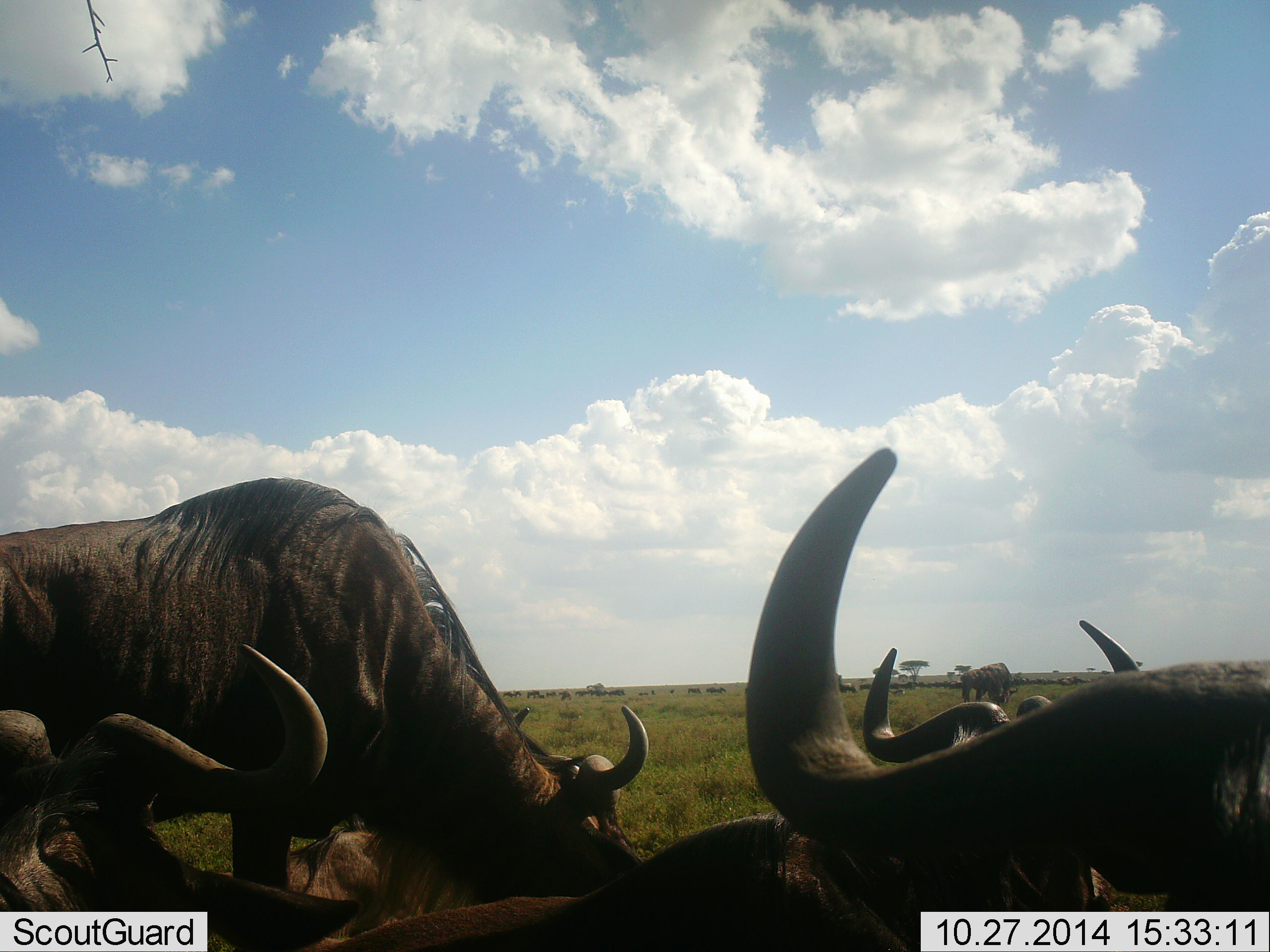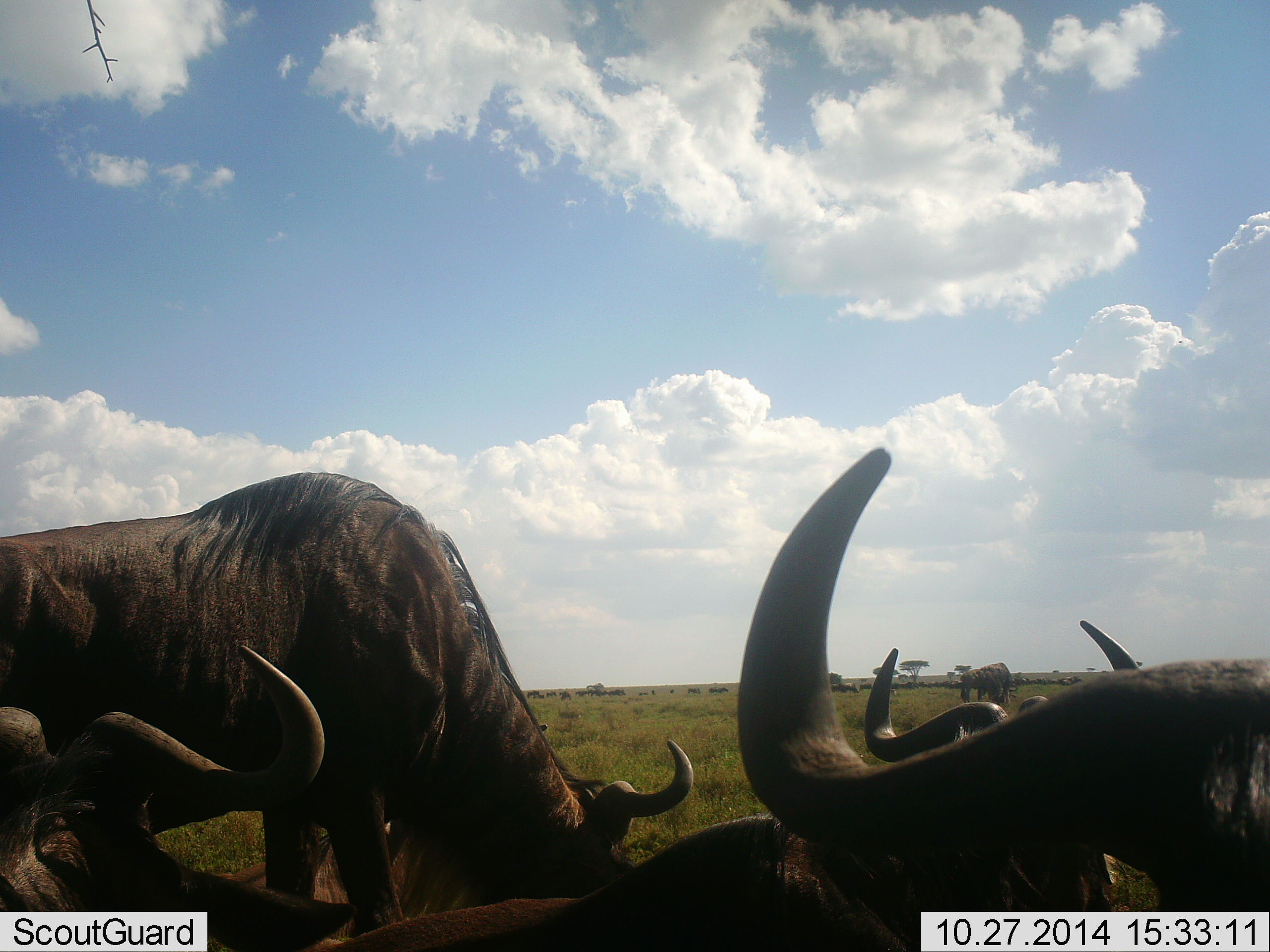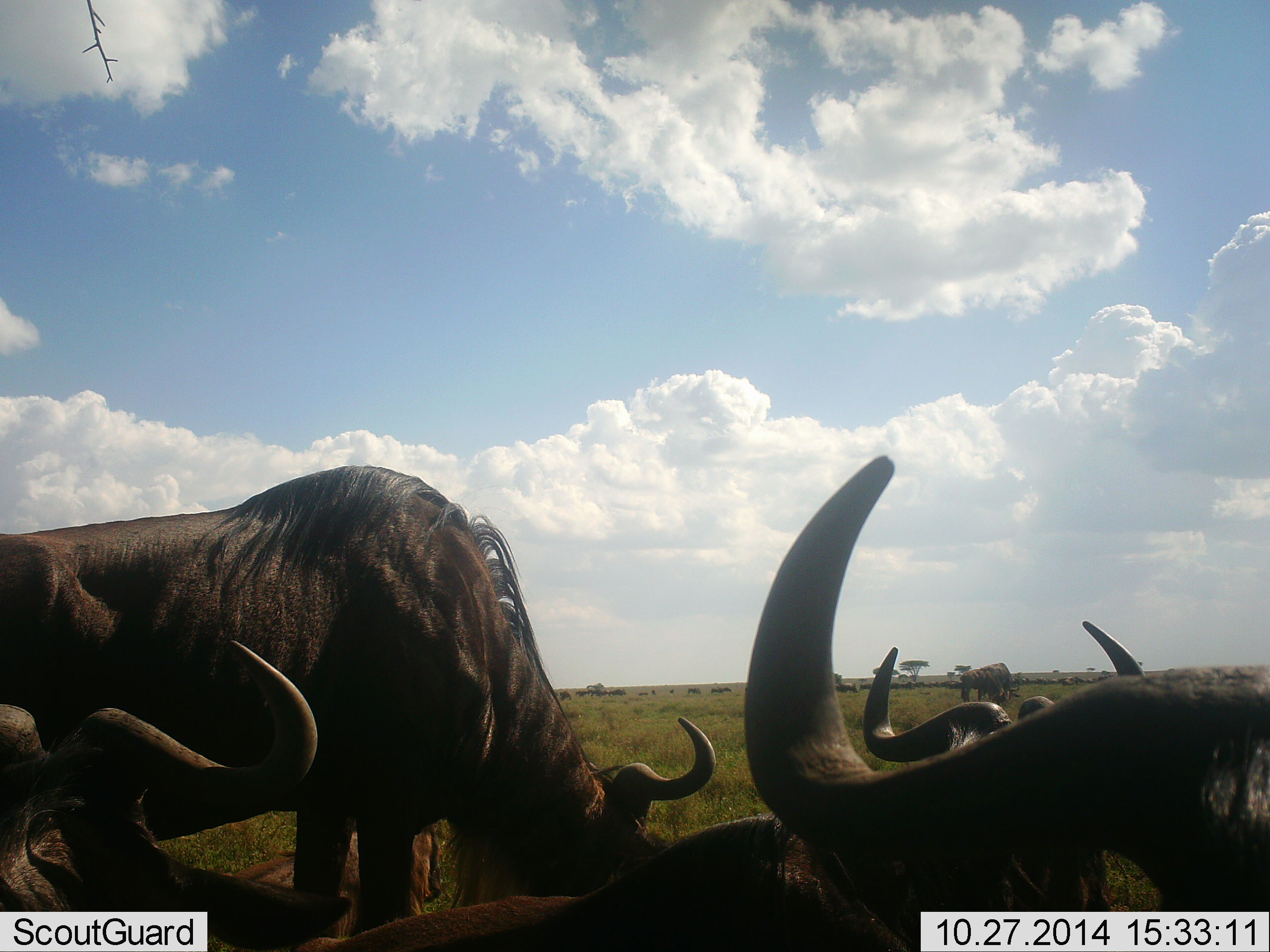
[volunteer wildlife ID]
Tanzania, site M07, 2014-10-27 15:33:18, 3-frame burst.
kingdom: Animalia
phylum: Chordata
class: Mammalia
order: Artiodactyla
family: Bovidae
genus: Connochaetes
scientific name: Connochaetes taurinus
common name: blue wildebeest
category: wildebeest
Wildebeest (blue wildebeest) (Connochaetes taurinus), count 6. Behavior (volunteer vote fractions): standing 60%, resting 30%, moving 20%, interacting 20%. Young present (vote fraction): 0%. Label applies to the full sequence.